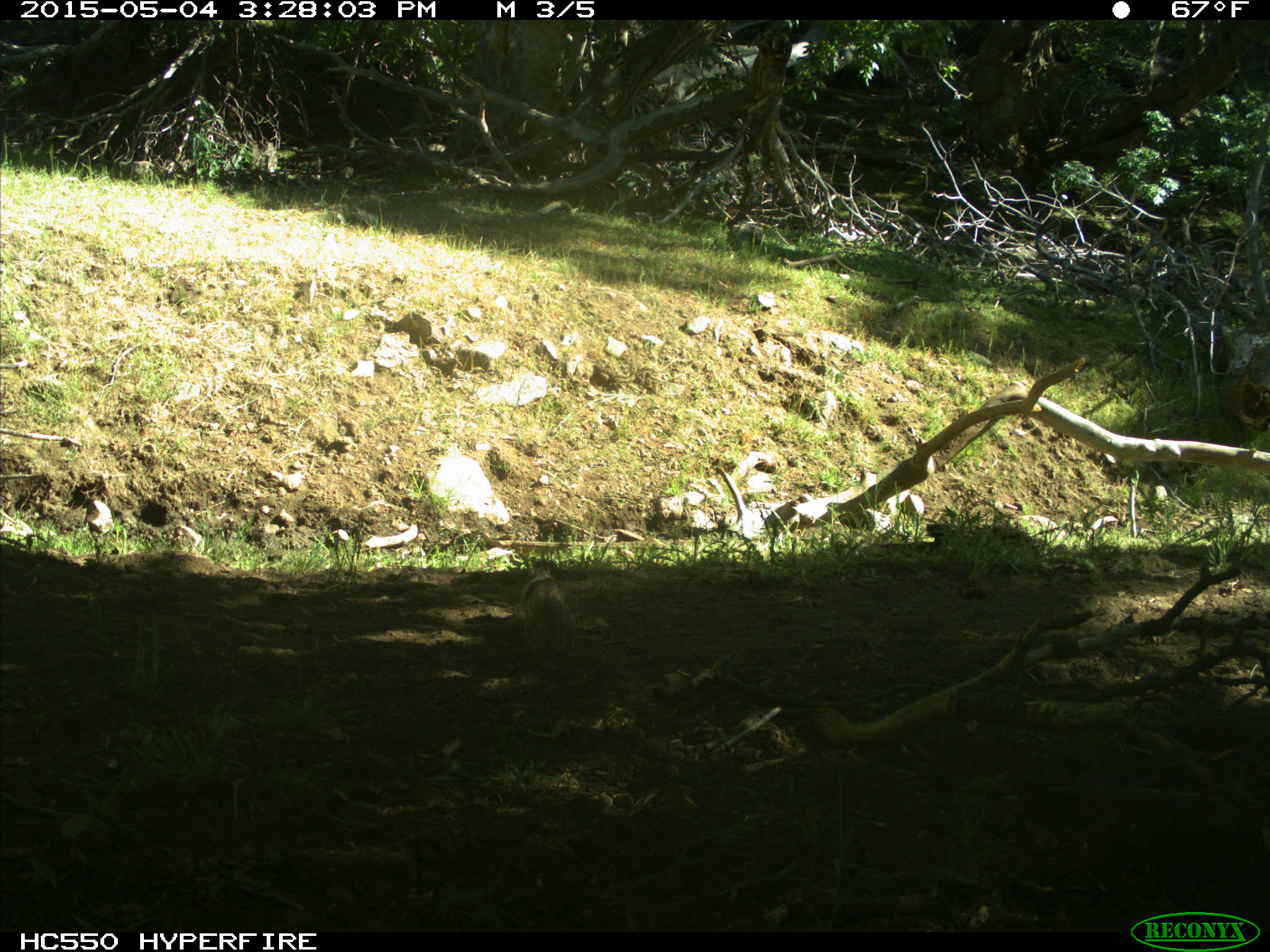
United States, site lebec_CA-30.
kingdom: Animalia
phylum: Chordata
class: Mammalia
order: Rodentia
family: Sciuridae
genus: Otospermophilus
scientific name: Otospermophilus beecheyi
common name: california ground squirrel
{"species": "Otospermophilus beecheyi (california ground squirrel)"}